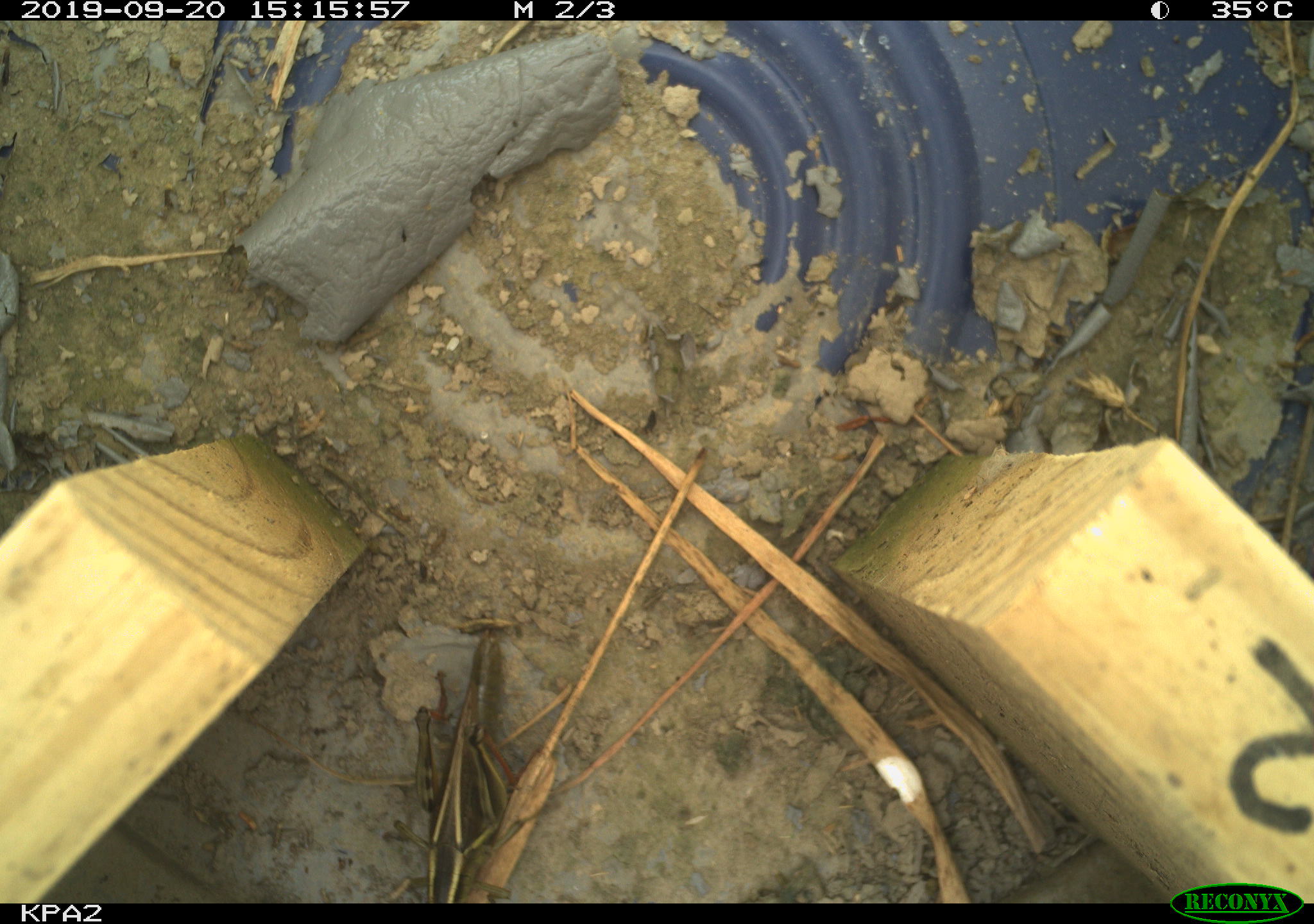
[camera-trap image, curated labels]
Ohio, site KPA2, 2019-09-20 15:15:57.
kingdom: Animalia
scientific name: Animalia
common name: animal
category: invertebrate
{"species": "invertebrate (animal) (Animalia)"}